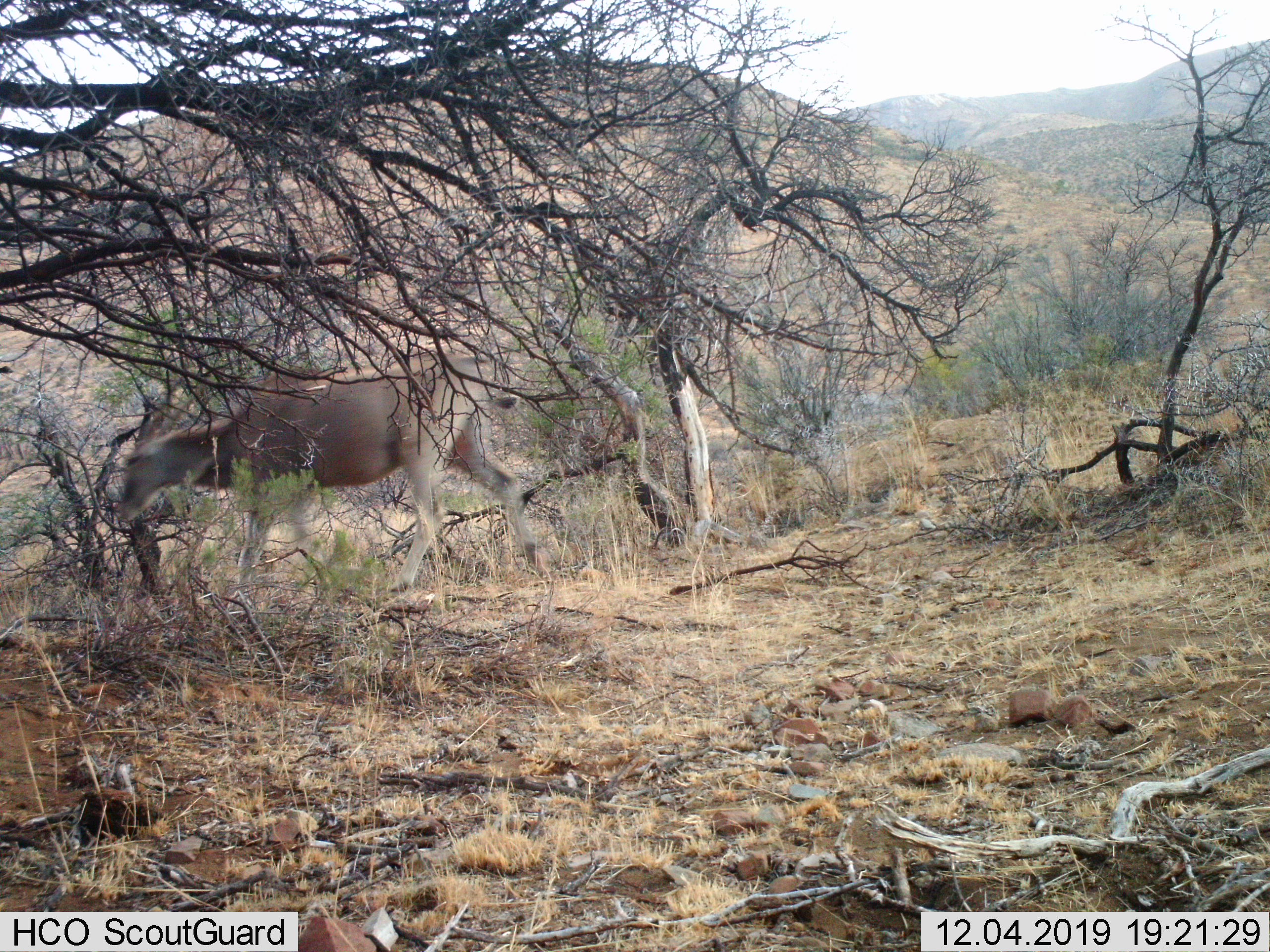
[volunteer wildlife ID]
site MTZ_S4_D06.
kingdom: Animalia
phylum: Chordata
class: Mammalia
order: Artiodactyla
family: Bovidae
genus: Tragelaphus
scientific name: Tragelaphus oryx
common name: eland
Eland (Tragelaphus oryx), count 1. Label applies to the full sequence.